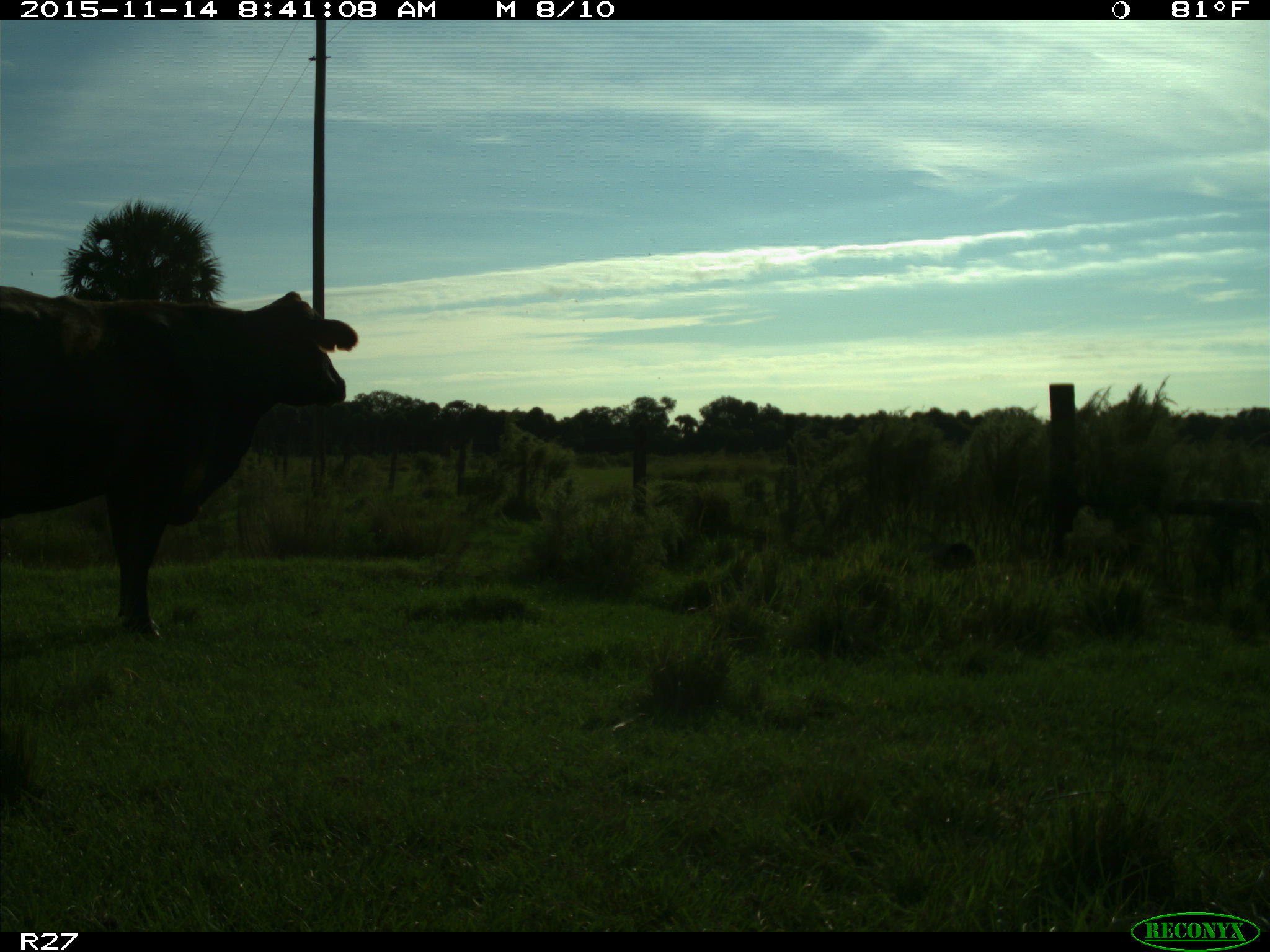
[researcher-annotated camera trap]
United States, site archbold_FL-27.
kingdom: Animalia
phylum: Chordata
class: Mammalia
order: Artiodactyla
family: Bovidae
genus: Bos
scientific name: Bos taurus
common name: domestic cow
Bos taurus (domestic cow).